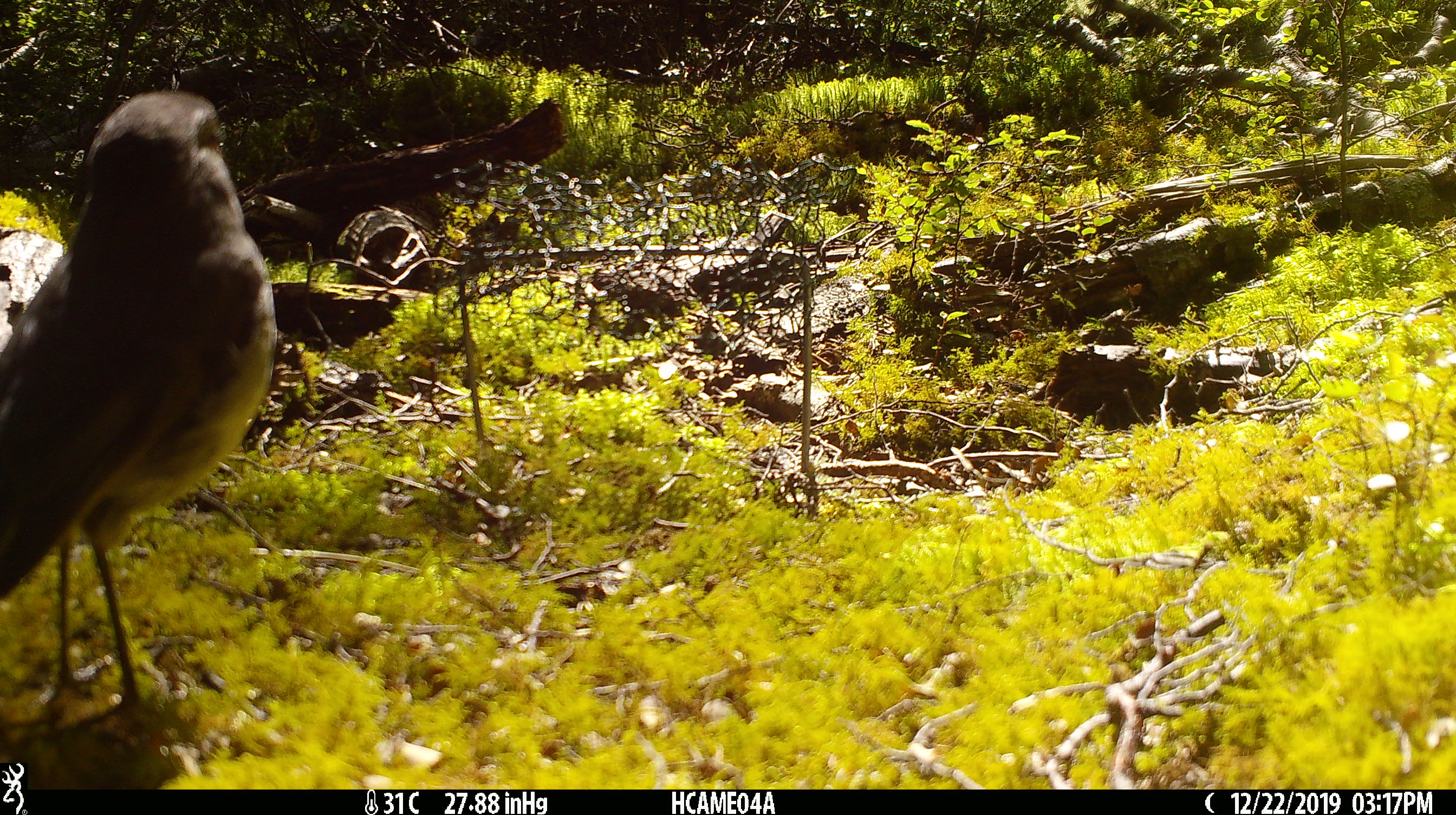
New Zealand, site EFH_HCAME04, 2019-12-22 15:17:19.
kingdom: Animalia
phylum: Chordata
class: Aves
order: Passeriformes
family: Petroicidae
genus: Petroica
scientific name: Petroica australis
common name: new zealand robin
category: robin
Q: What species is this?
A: Robin (new zealand robin) (Petroica australis).